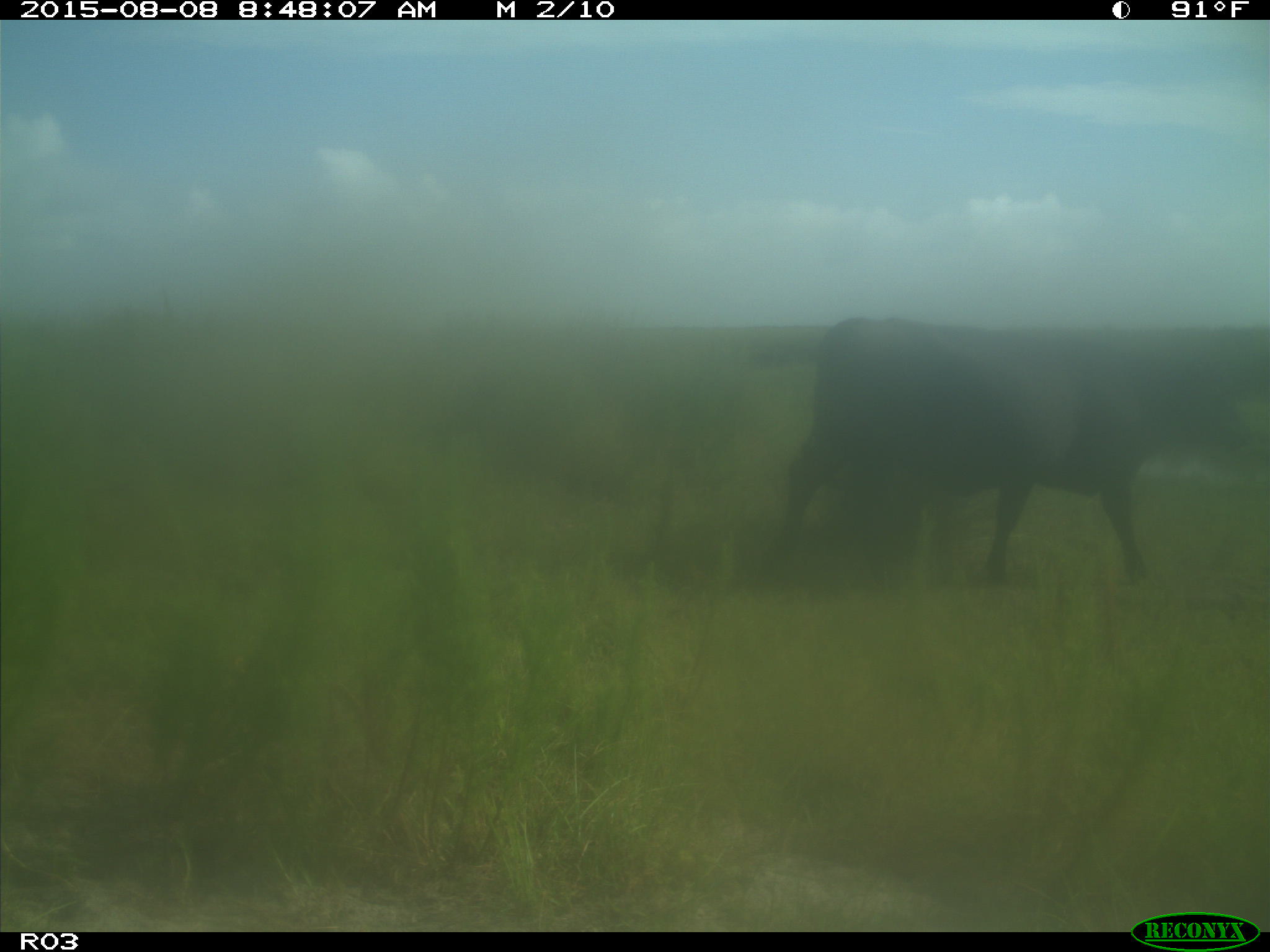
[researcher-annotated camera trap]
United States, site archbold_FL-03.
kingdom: Animalia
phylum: Chordata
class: Mammalia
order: Artiodactyla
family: Bovidae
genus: Bos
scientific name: Bos taurus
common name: domestic cow